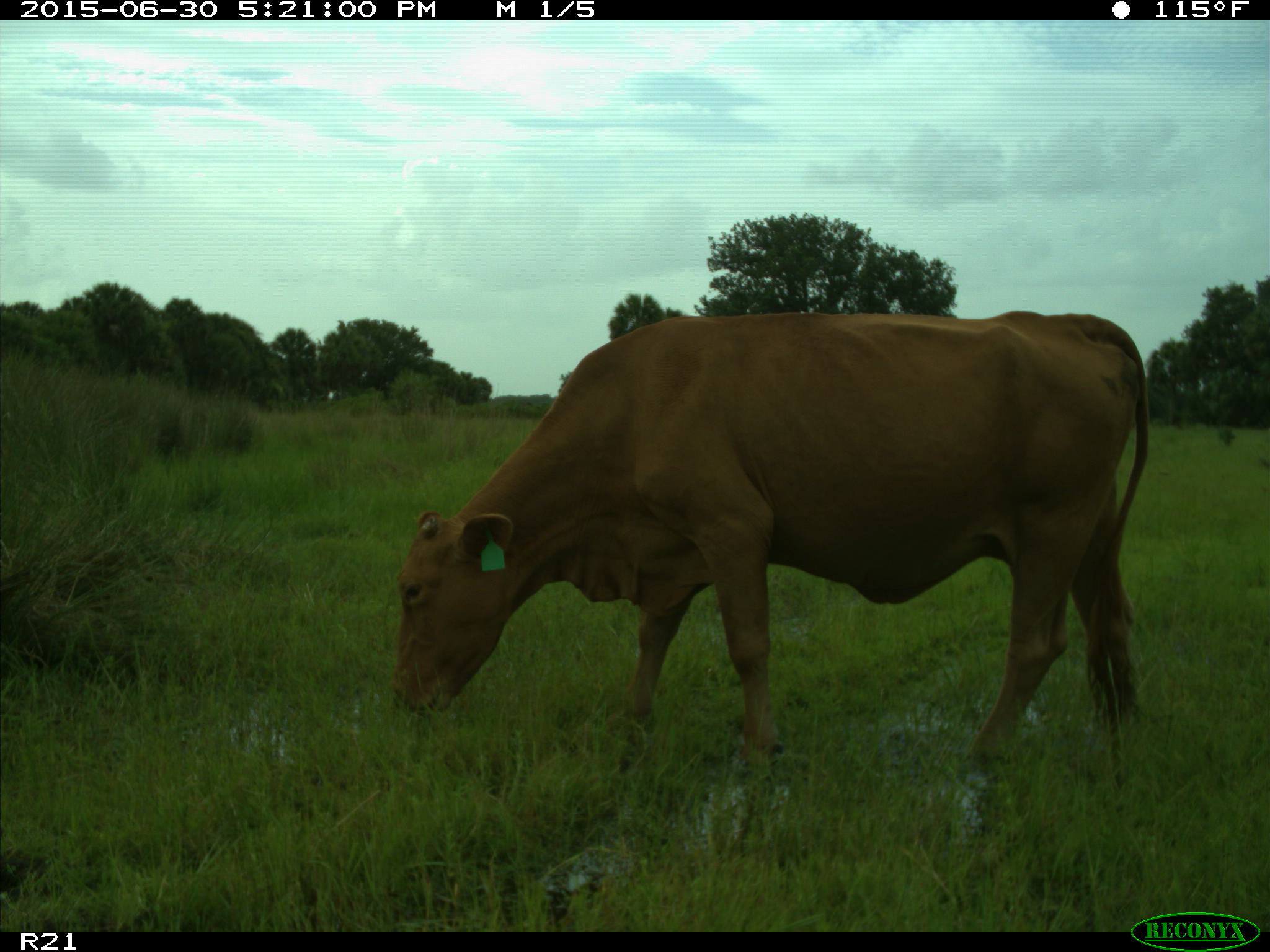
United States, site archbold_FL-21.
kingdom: Animalia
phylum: Chordata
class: Mammalia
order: Artiodactyla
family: Bovidae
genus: Bos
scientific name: Bos taurus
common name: domestic cow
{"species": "Bos taurus (domestic cow)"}